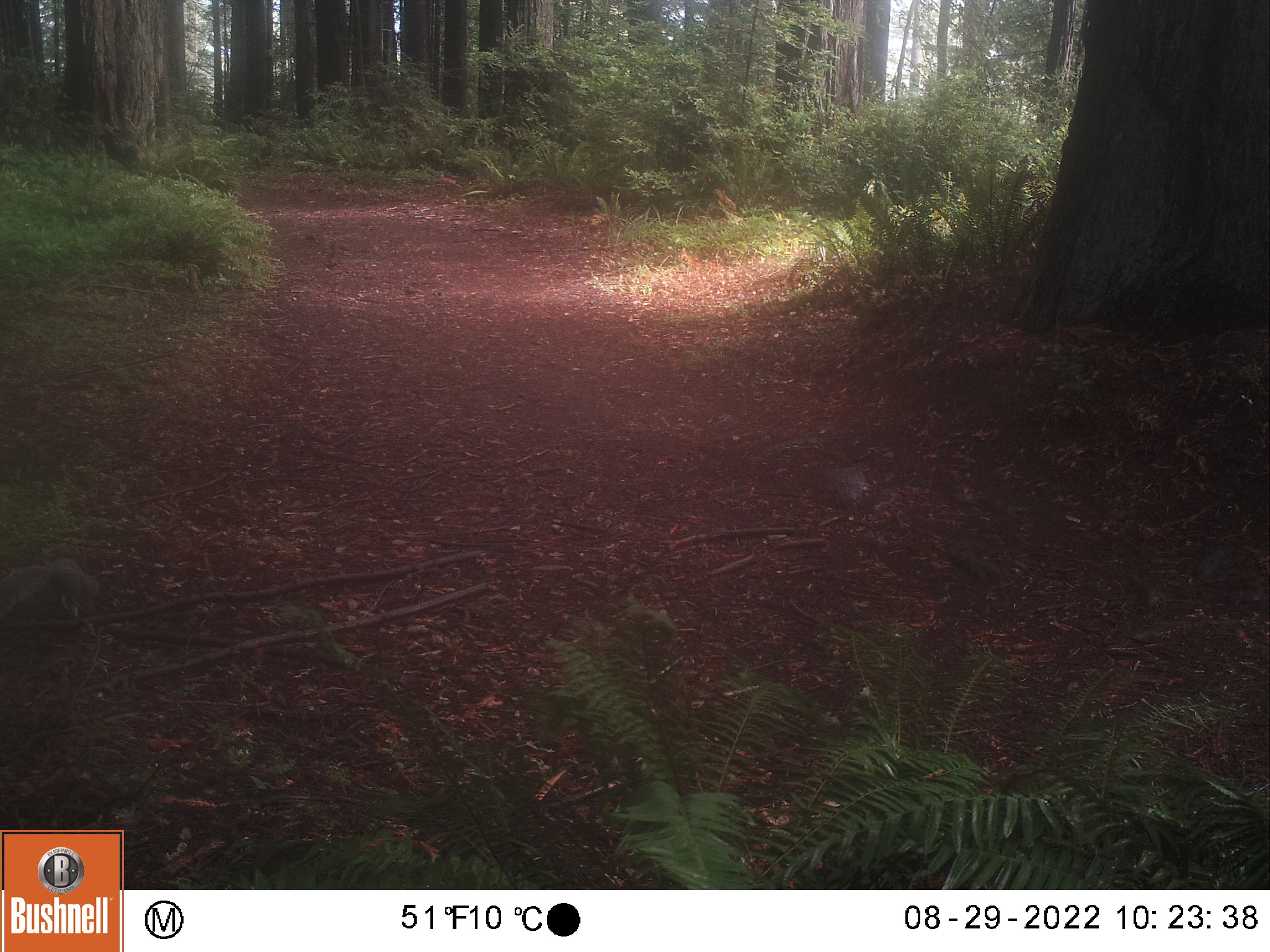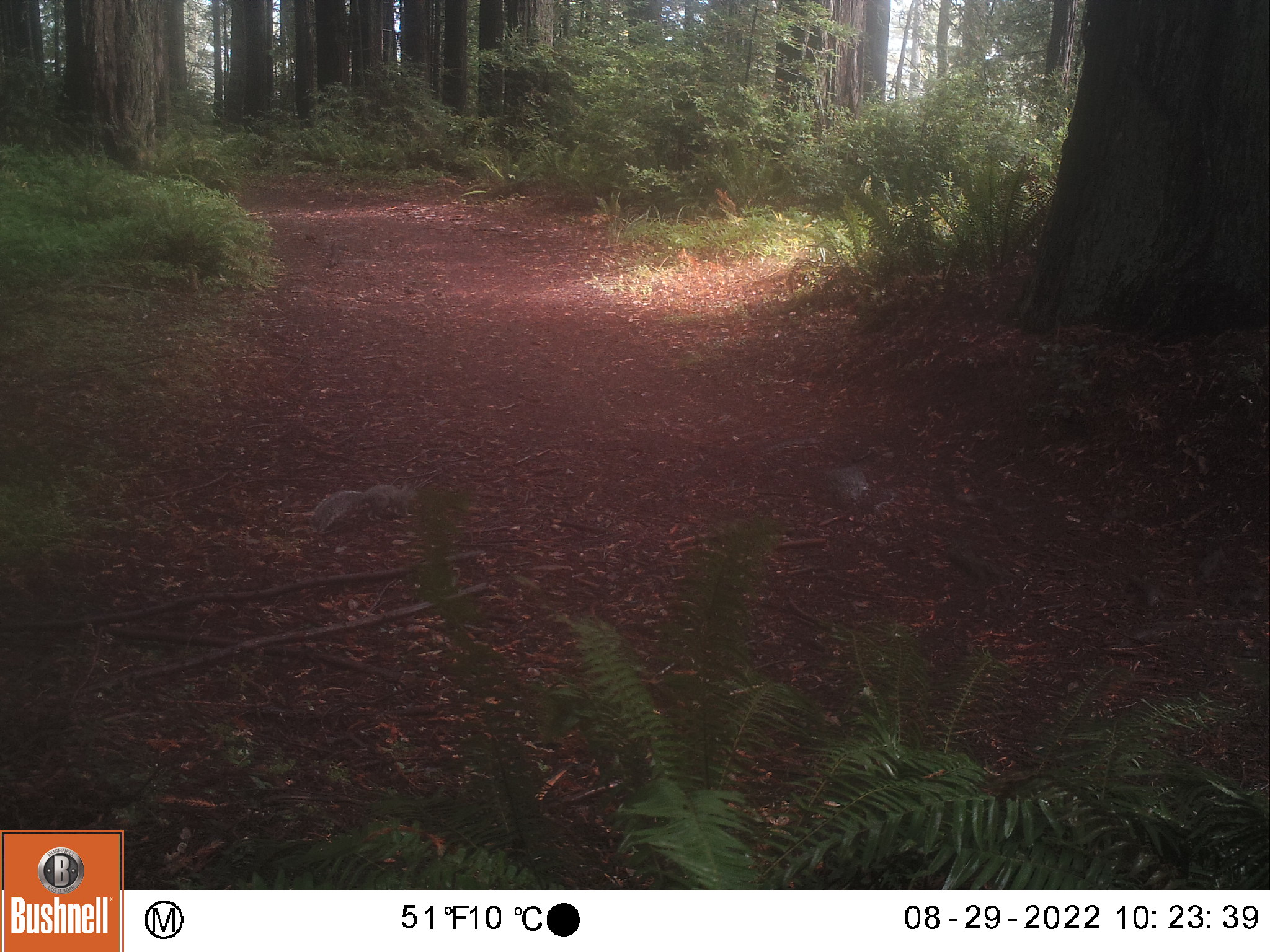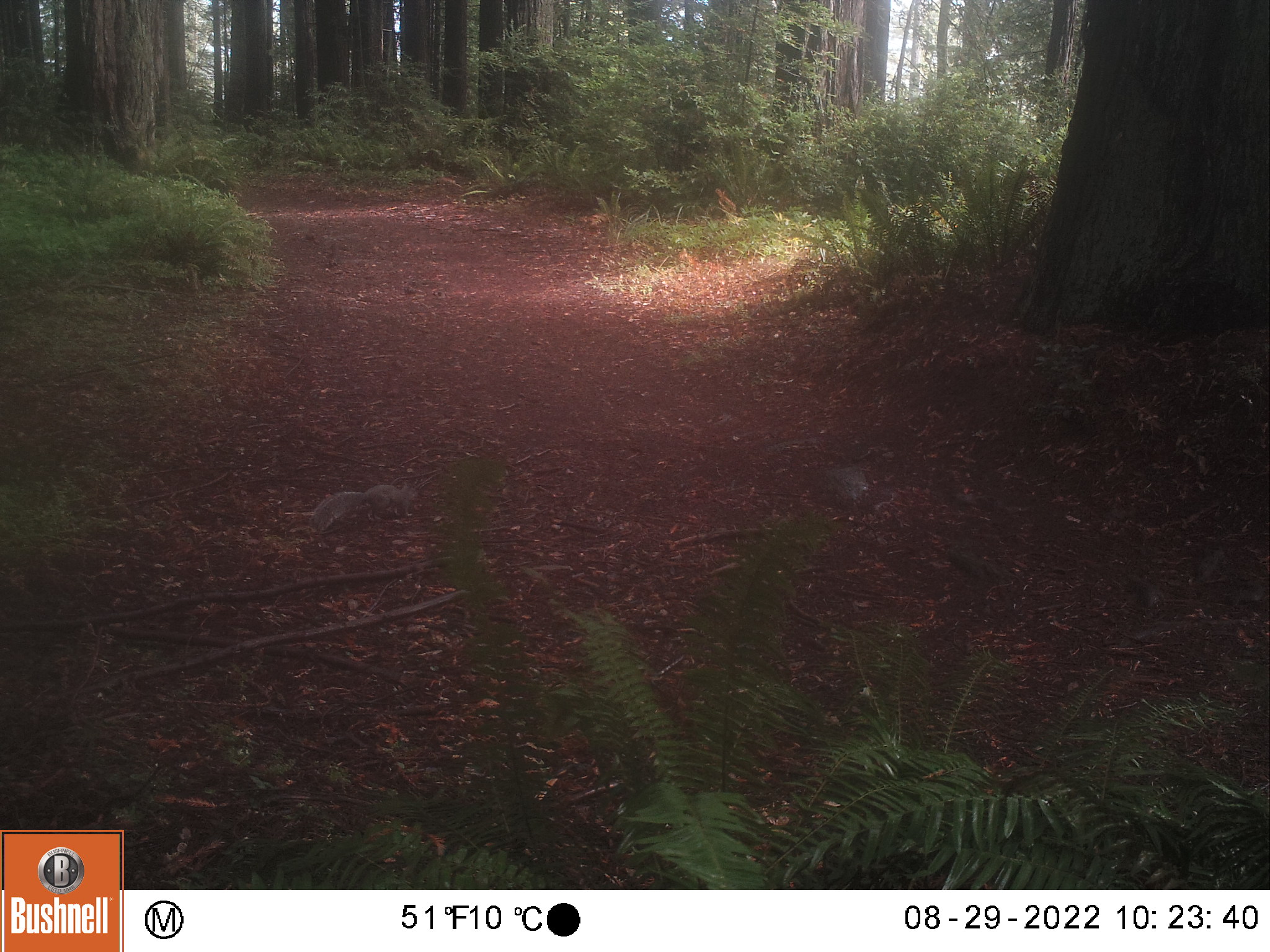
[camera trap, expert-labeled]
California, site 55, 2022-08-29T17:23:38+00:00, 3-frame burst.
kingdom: Animalia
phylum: Chordata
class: Mammalia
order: Rodentia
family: Sciuridae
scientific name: Sciuridae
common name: squirrel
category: unknown squirrel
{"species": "unknown squirrel (squirrel) (Sciuridae)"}